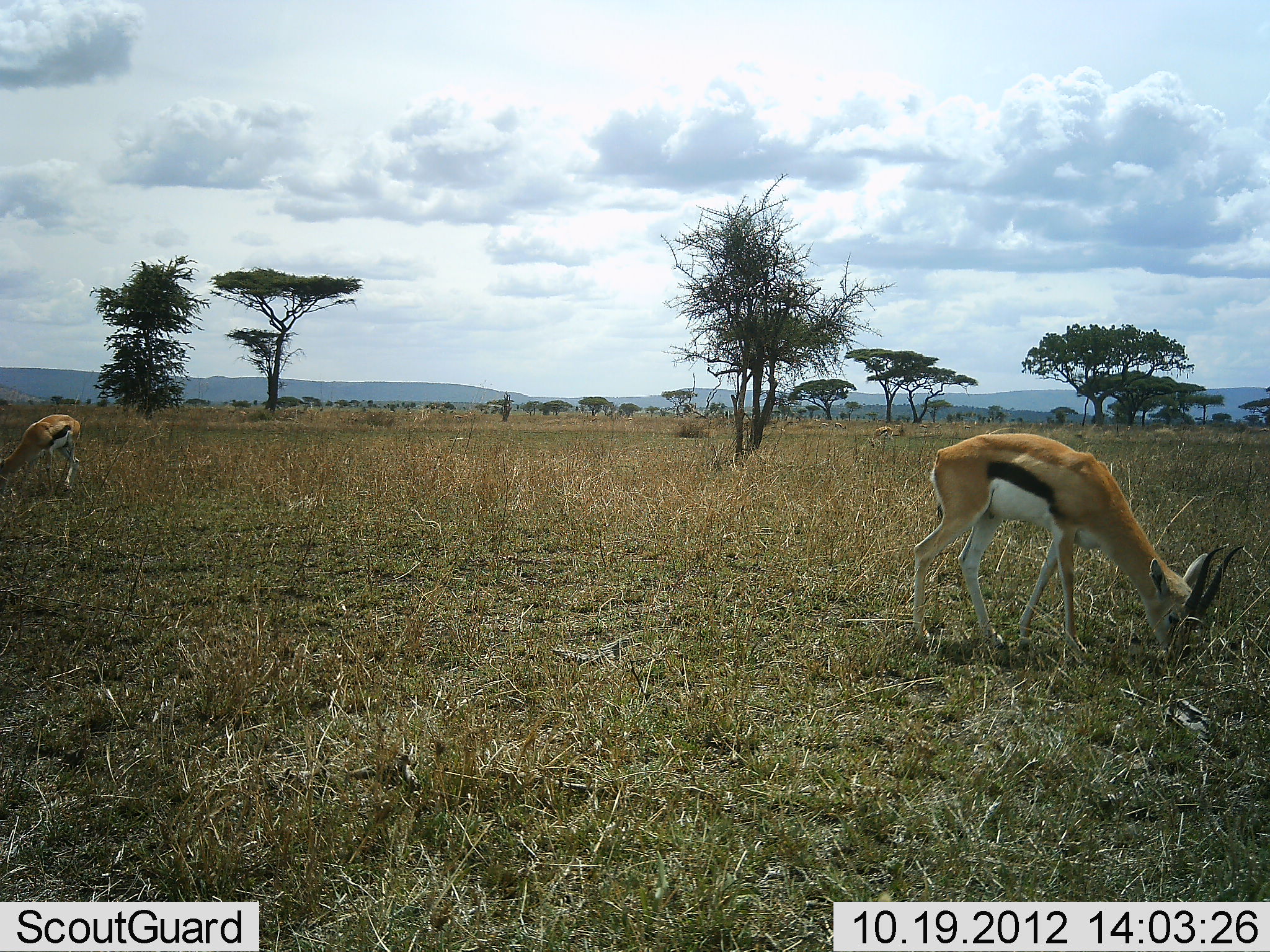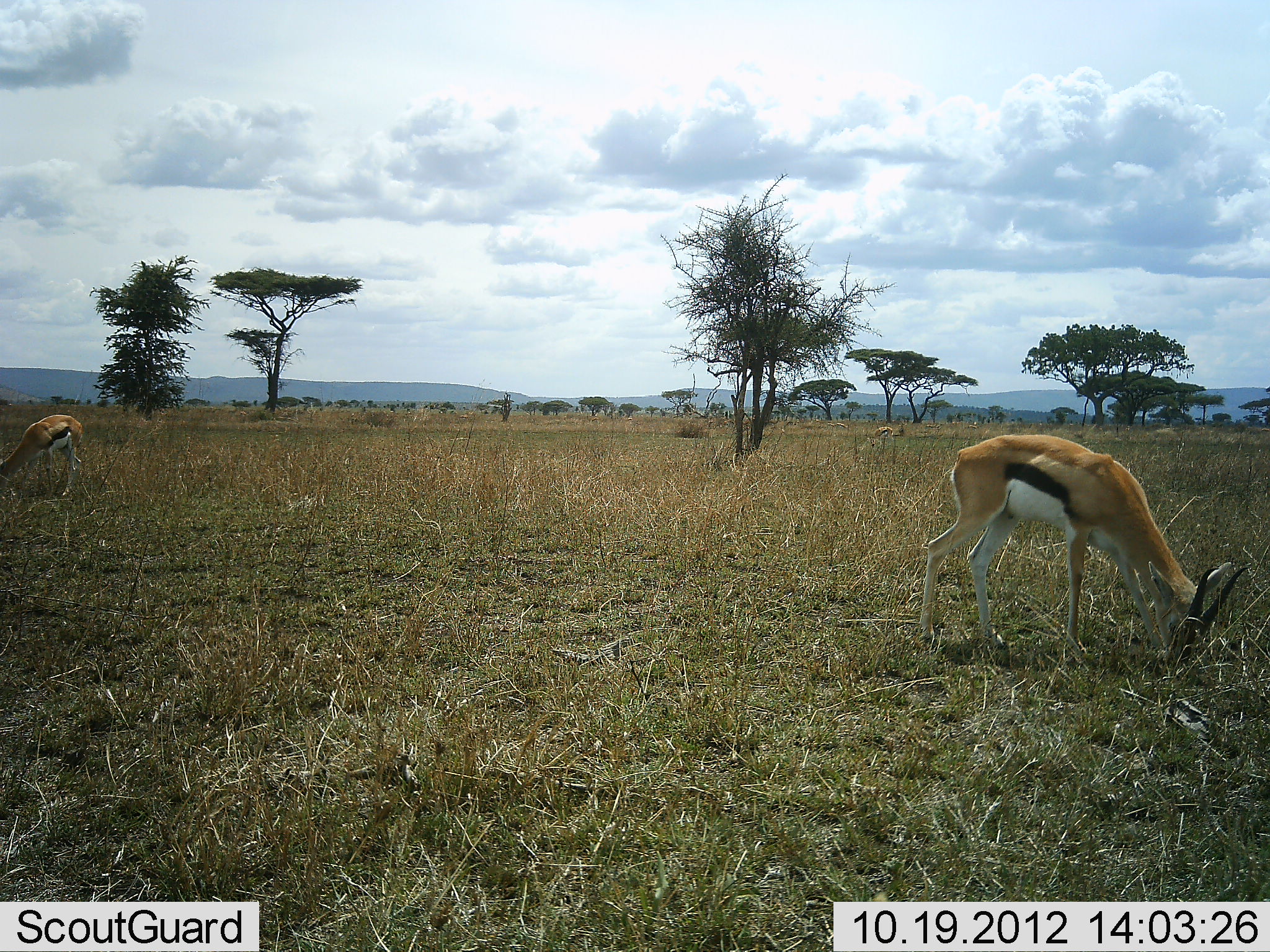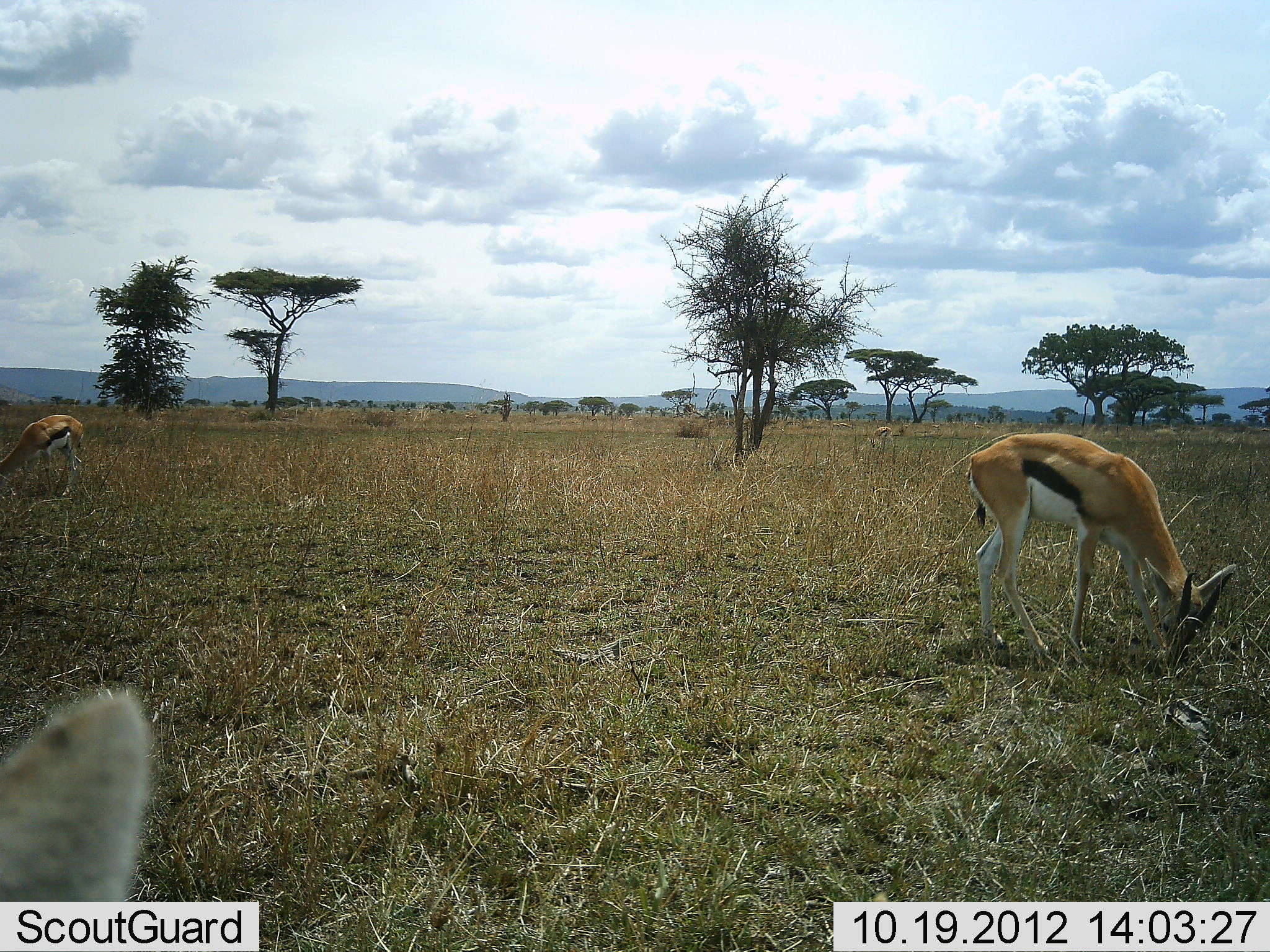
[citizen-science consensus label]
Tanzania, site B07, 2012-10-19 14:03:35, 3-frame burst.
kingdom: Animalia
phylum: Chordata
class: Mammalia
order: Artiodactyla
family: Bovidae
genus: Eudorcas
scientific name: Eudorcas thomsonii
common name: thomson's gazelle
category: gazellethomsons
Gazellethomsons (thomson's gazelle) (Eudorcas thomsonii), count 3. Behavior (volunteer vote fractions): standing 36%, resting 0%, moving 0%, interacting 0%. Young present (vote fraction): 0%. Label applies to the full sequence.